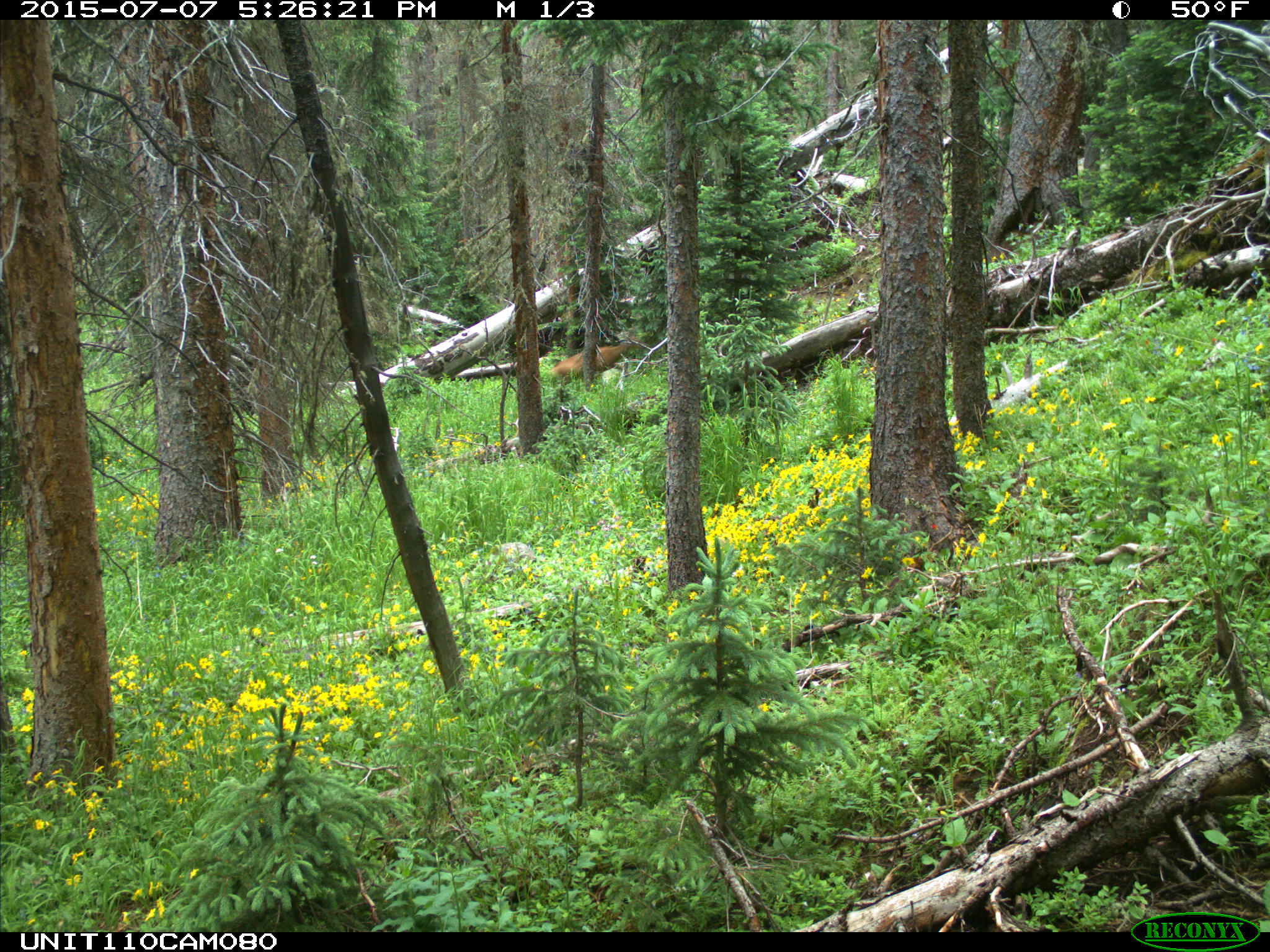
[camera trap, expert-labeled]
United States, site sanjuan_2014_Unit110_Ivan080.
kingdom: Animalia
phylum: Chordata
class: Mammalia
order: Artiodactyla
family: Cervidae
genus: Odocoileus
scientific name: Odocoileus hemionus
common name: mule deer